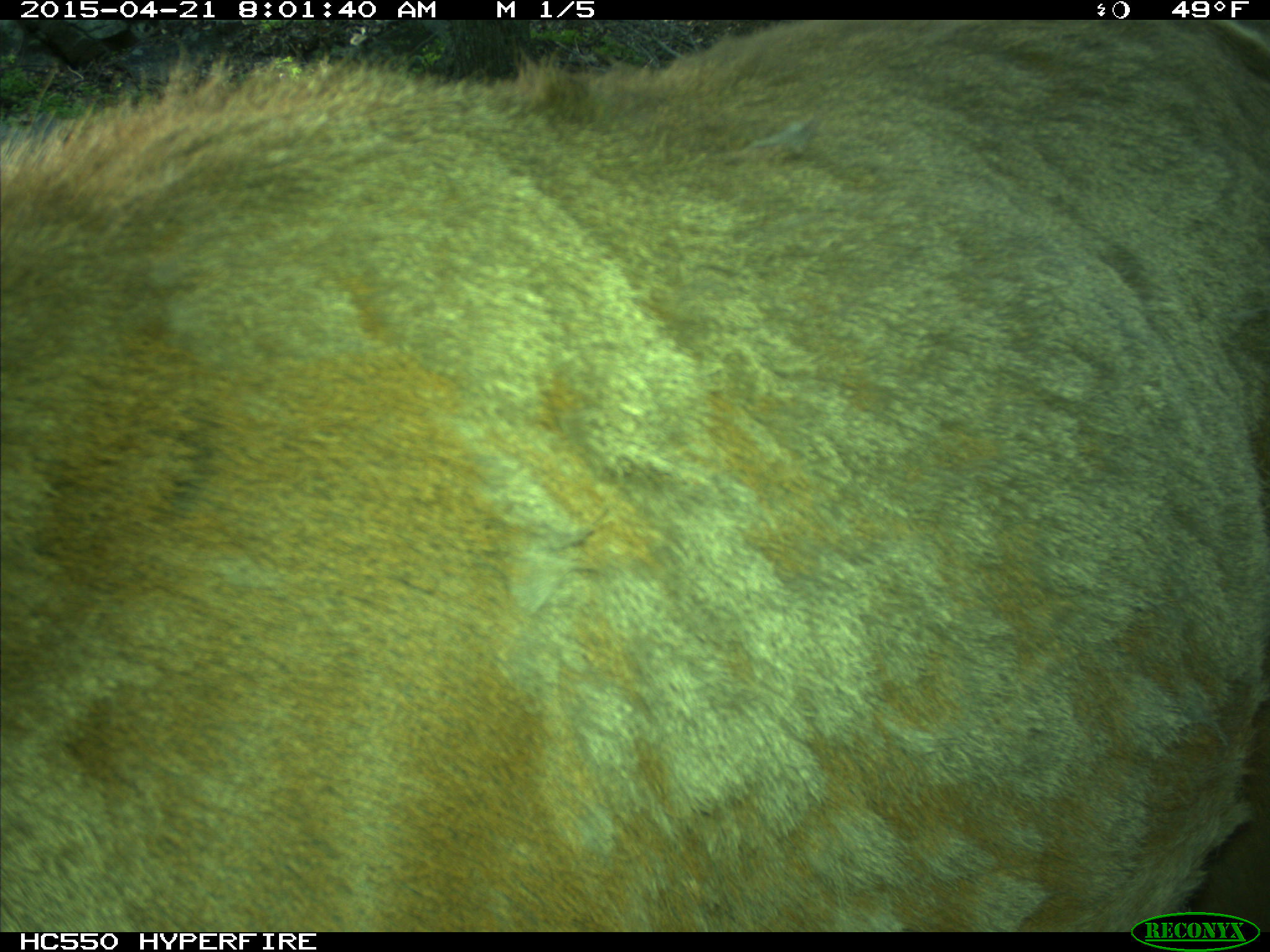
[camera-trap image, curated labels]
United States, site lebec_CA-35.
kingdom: Animalia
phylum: Chordata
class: Mammalia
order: Artiodactyla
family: Cervidae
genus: Cervus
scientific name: Cervus canadensis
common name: elk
Cervus canadensis (elk).